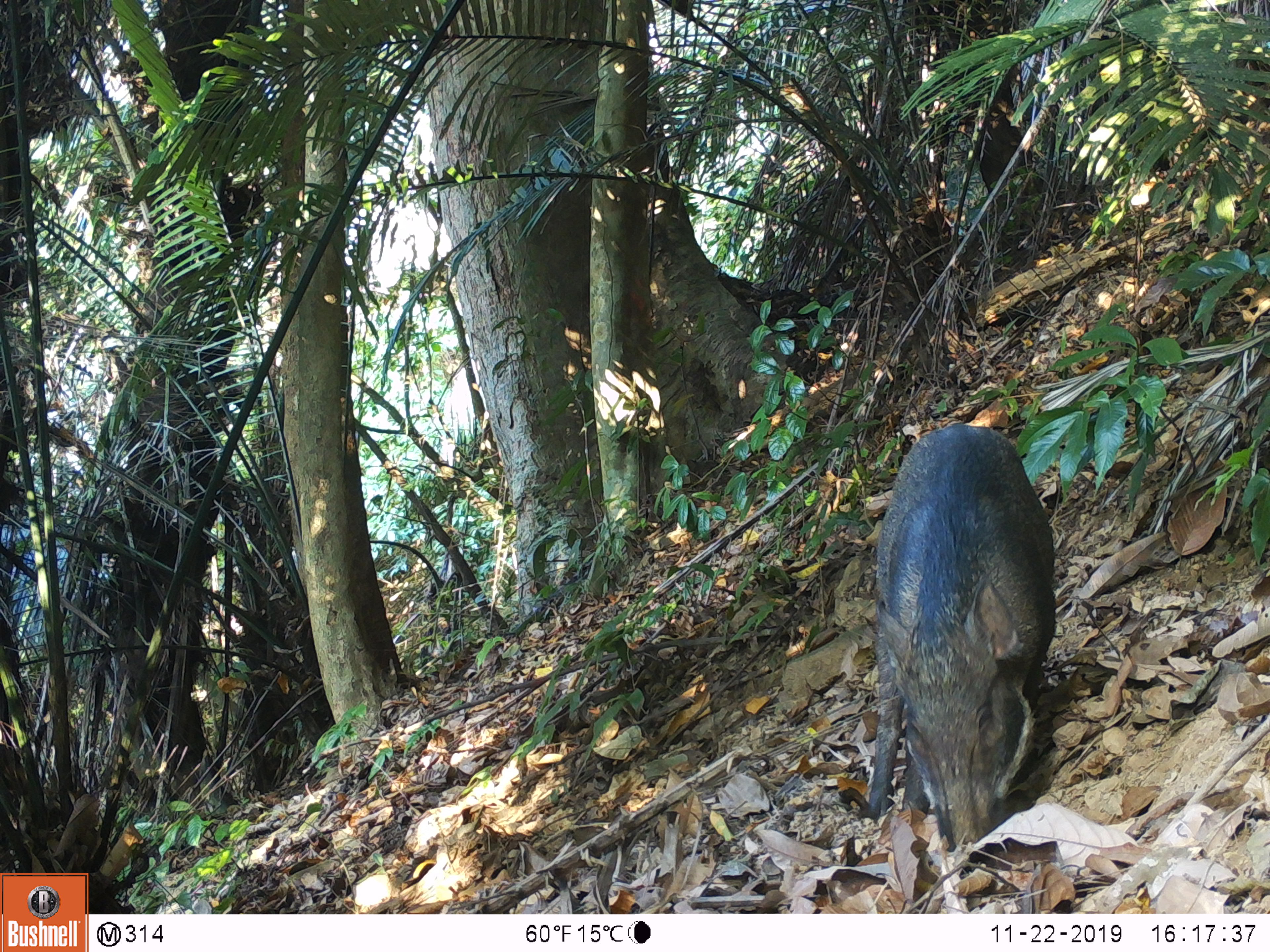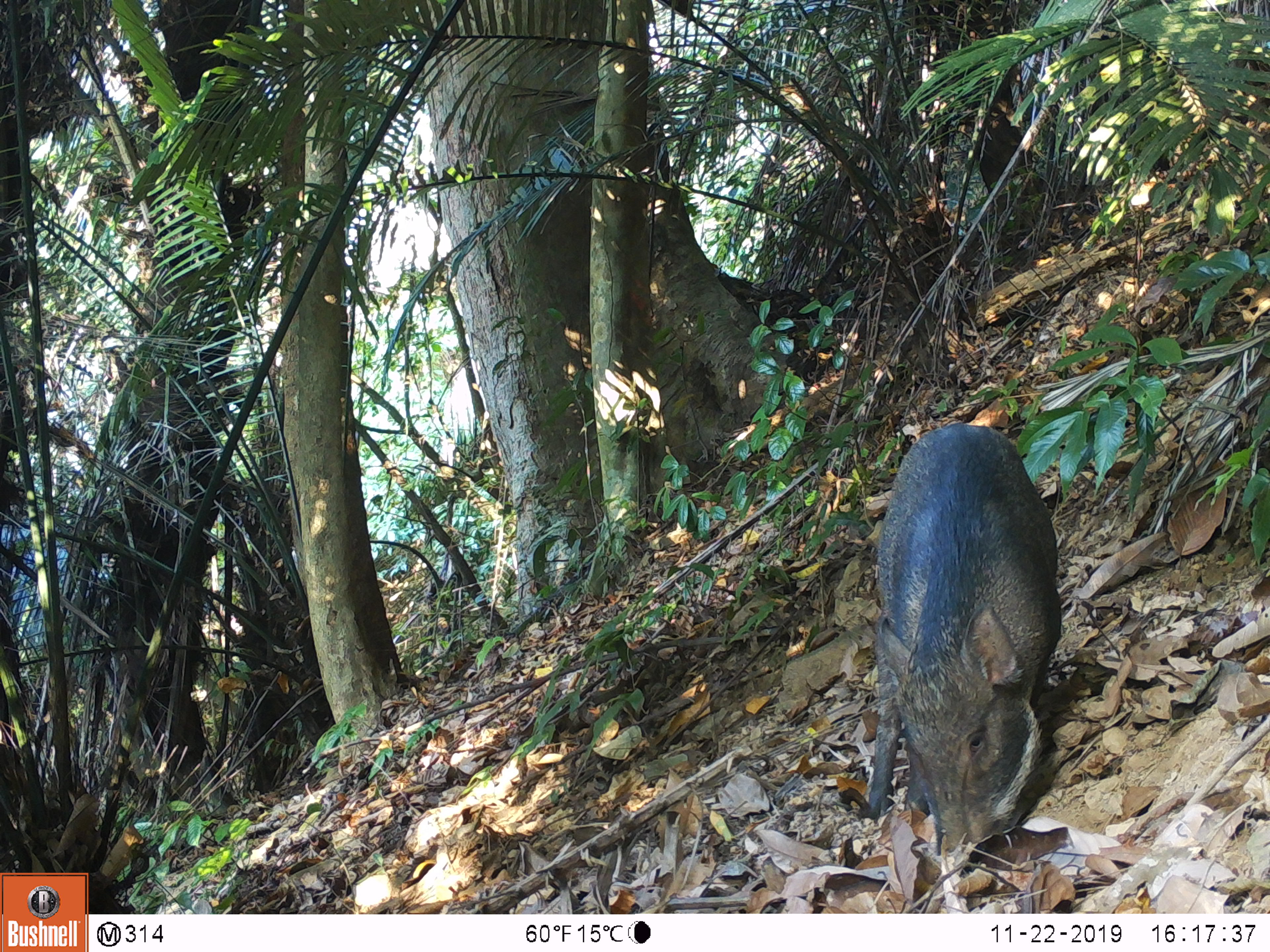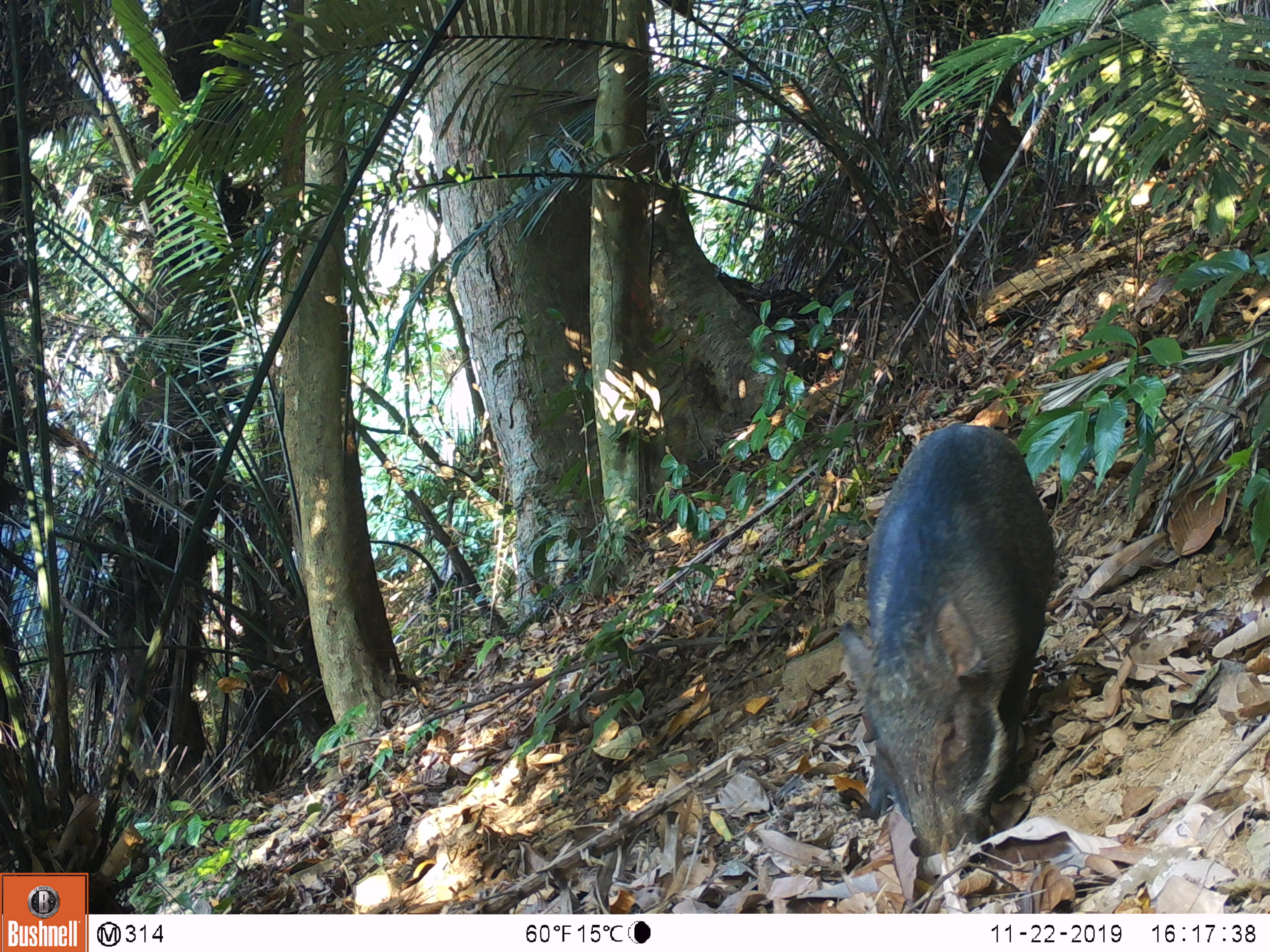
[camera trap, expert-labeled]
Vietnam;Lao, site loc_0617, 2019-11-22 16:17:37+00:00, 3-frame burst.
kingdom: Animalia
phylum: Chordata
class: Mammalia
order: Artiodactyla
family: Suidae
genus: Sus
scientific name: Sus scrofa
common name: eurasian wild pig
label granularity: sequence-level